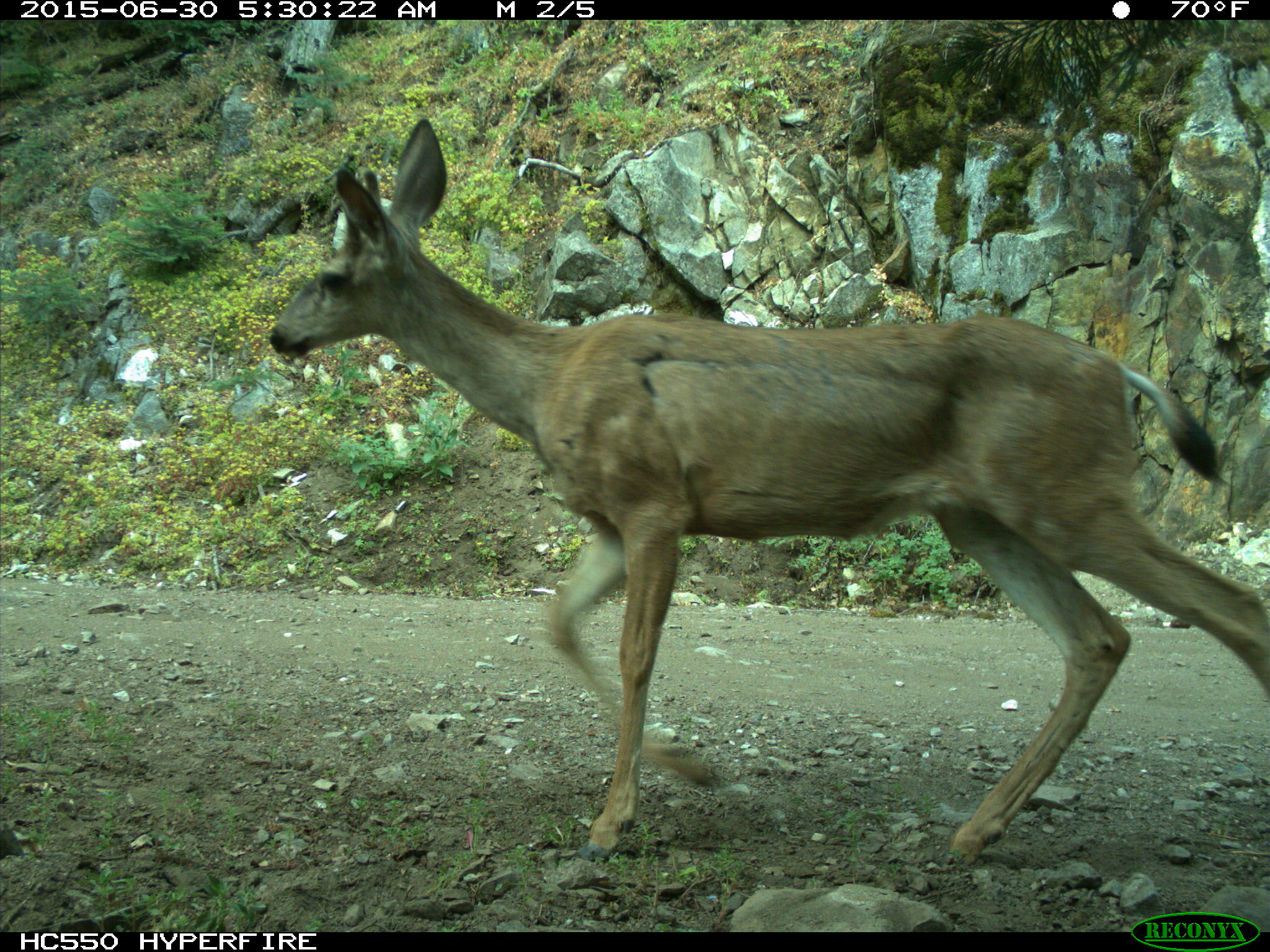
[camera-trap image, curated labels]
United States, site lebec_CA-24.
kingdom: Animalia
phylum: Chordata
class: Mammalia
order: Artiodactyla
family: Cervidae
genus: Odocoileus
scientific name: Odocoileus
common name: deer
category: unidentified deer